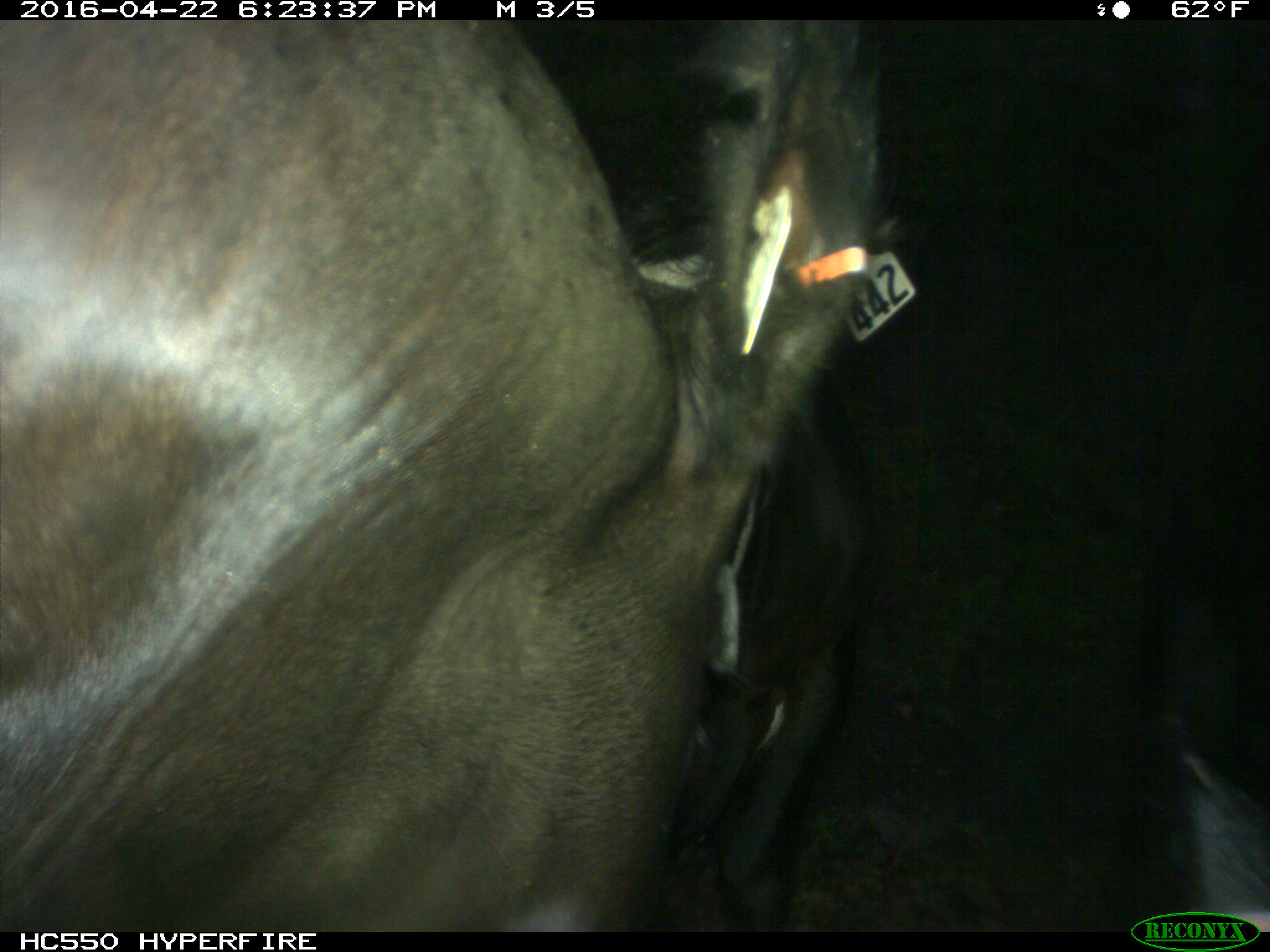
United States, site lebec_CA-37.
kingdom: Animalia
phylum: Chordata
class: Mammalia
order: Artiodactyla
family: Bovidae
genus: Bos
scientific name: Bos taurus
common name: domestic cow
Bos taurus (domestic cow).